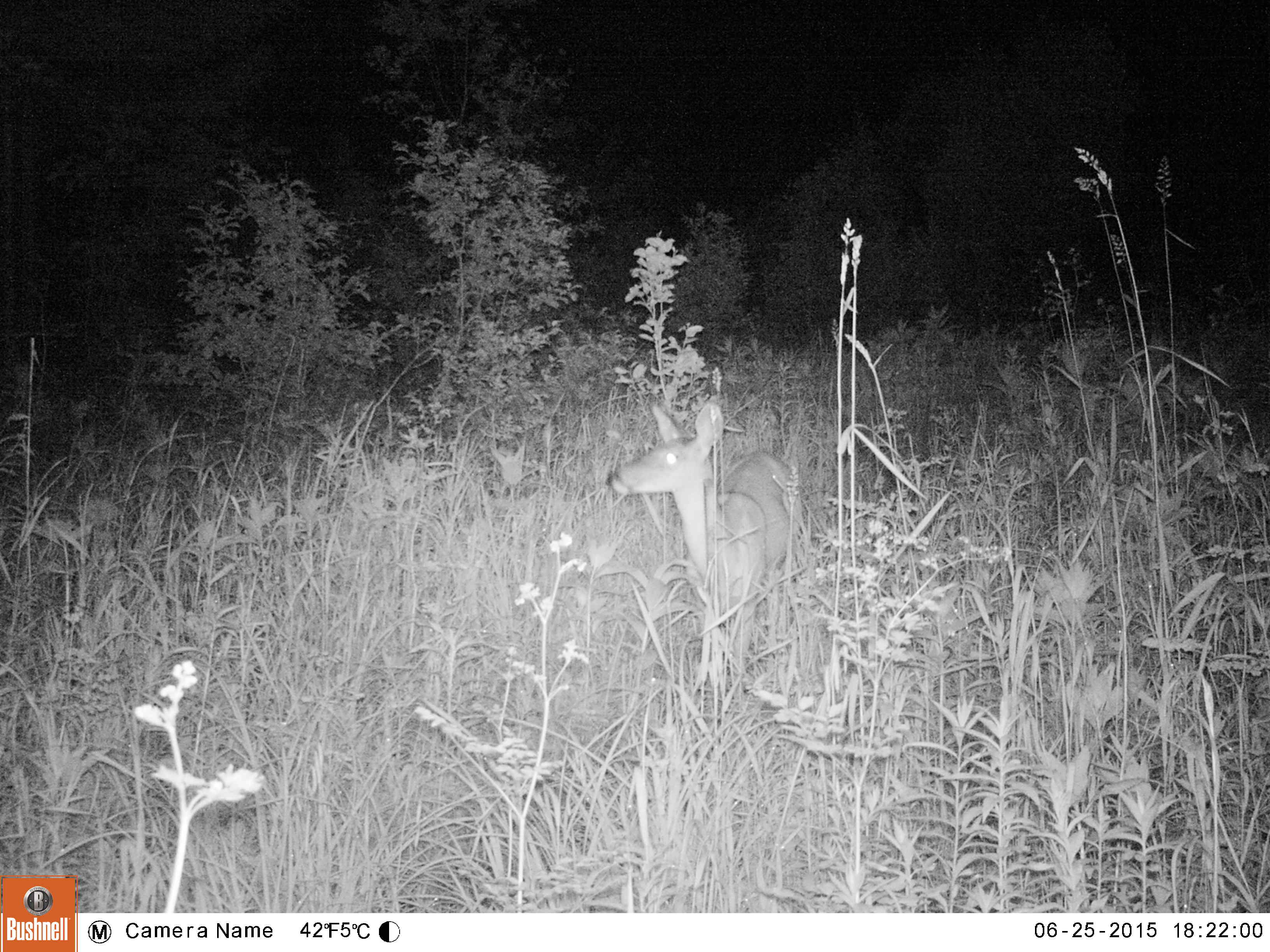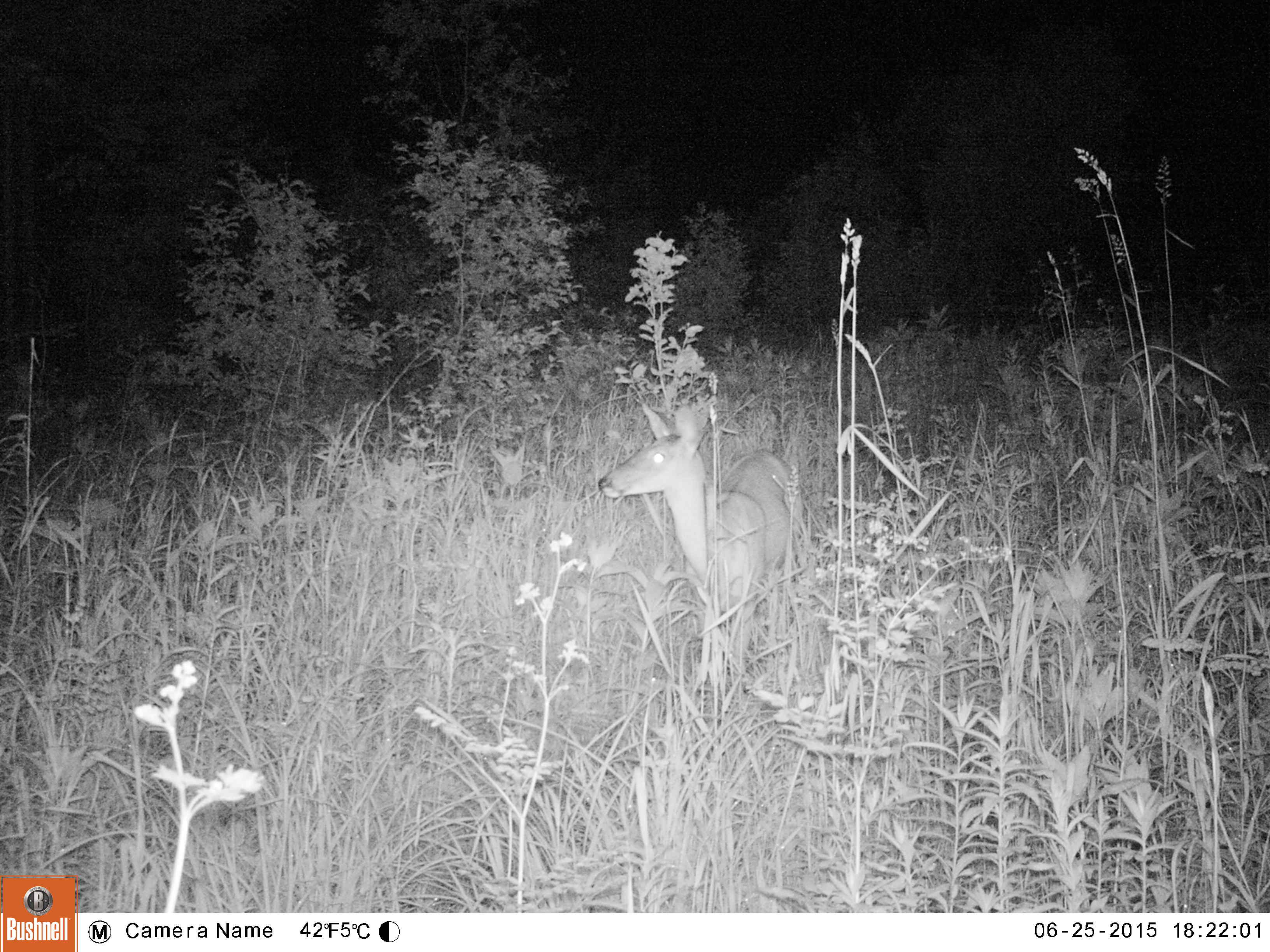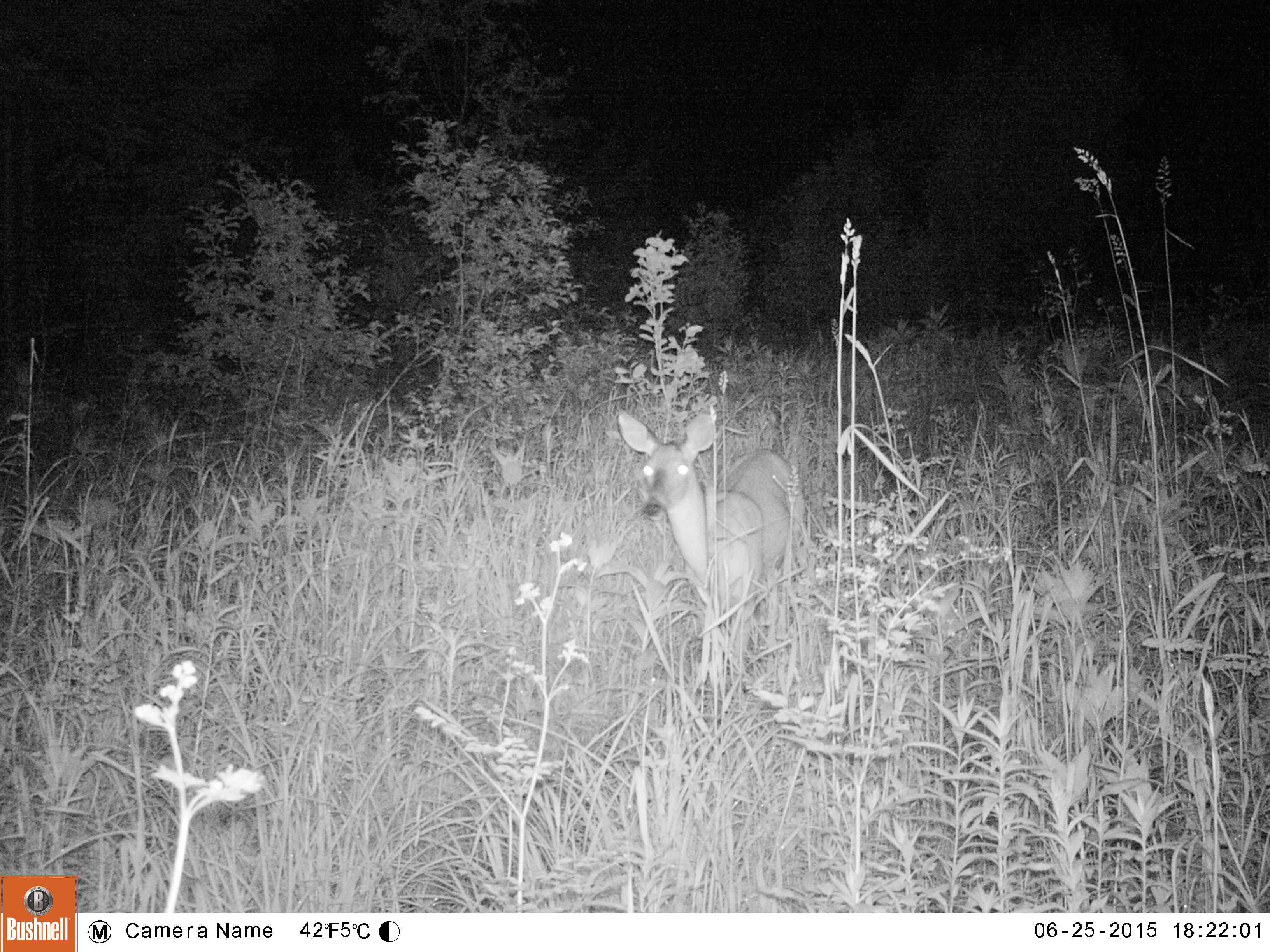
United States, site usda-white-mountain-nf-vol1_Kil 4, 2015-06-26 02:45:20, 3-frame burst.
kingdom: Animalia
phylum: Chordata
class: Mammalia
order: Artiodactyla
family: Cervidae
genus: Odocoileus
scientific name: Odocoileus virginianus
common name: white-tailed deer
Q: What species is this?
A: White-tailed deer (Odocoileus virginianus).